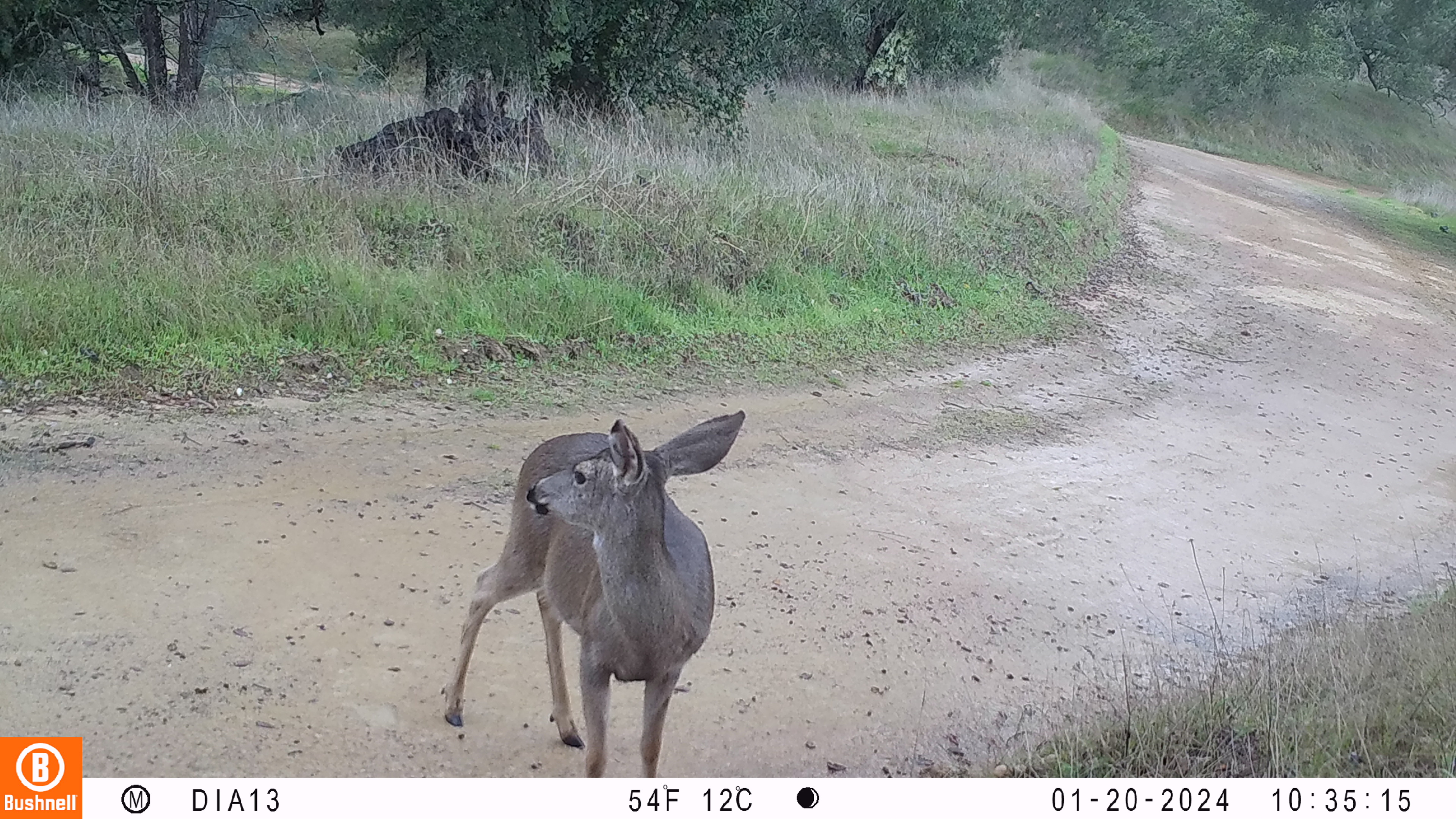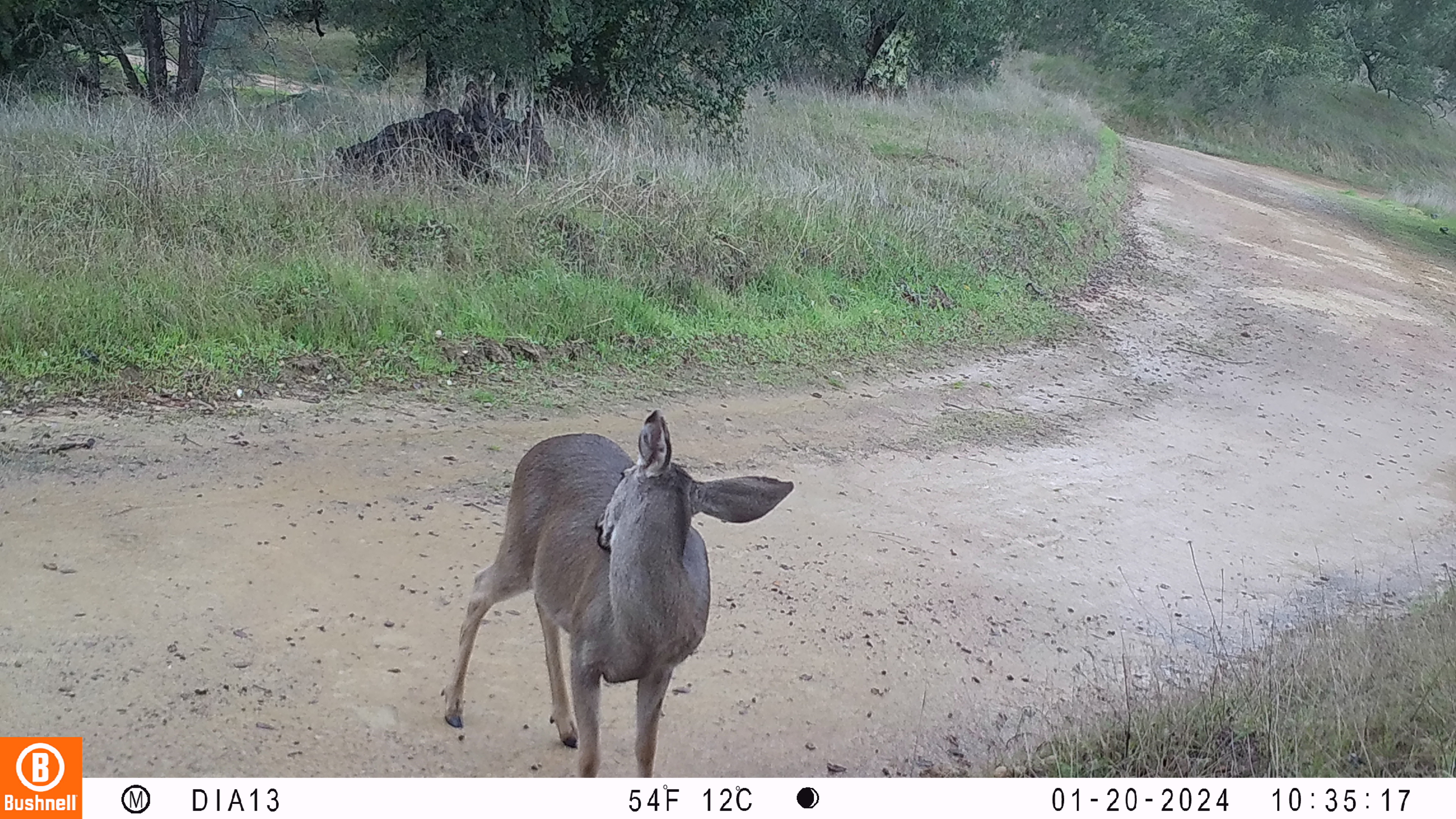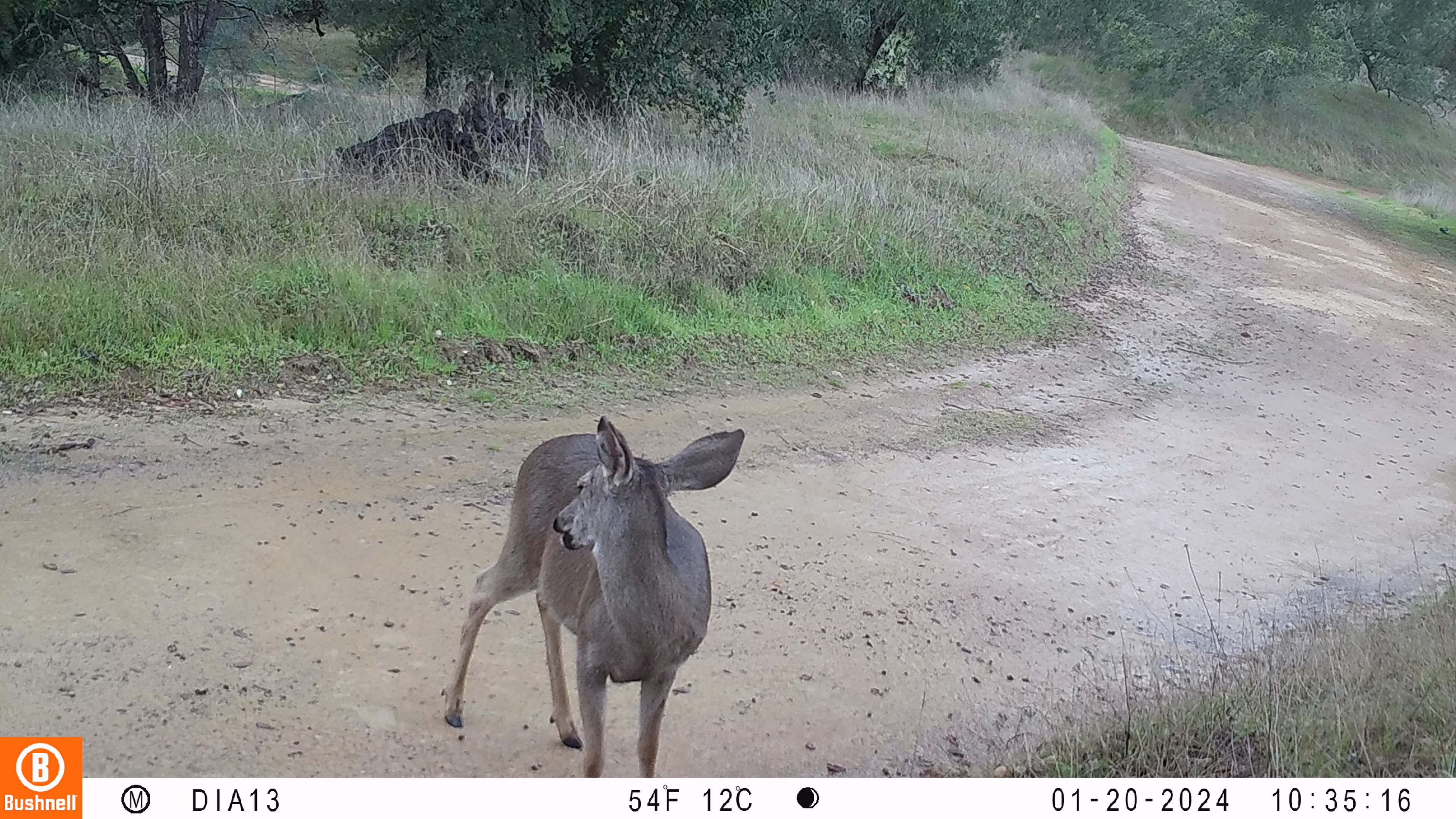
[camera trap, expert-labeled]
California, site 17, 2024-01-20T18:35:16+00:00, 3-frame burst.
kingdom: Animalia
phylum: Chordata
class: Mammalia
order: Artiodactyla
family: Cervidae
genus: Odocoileus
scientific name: Odocoileus hemionus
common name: mule deer